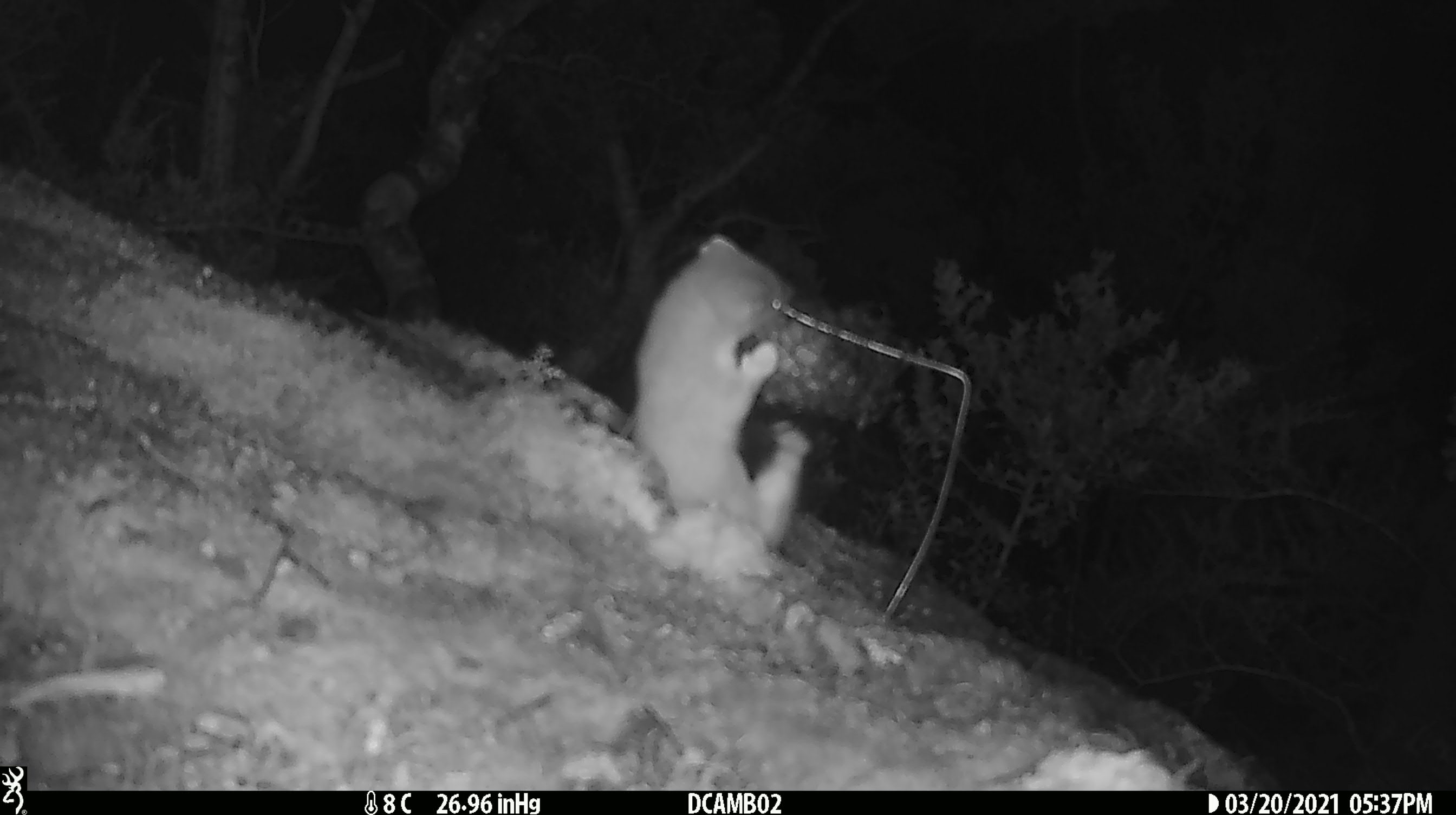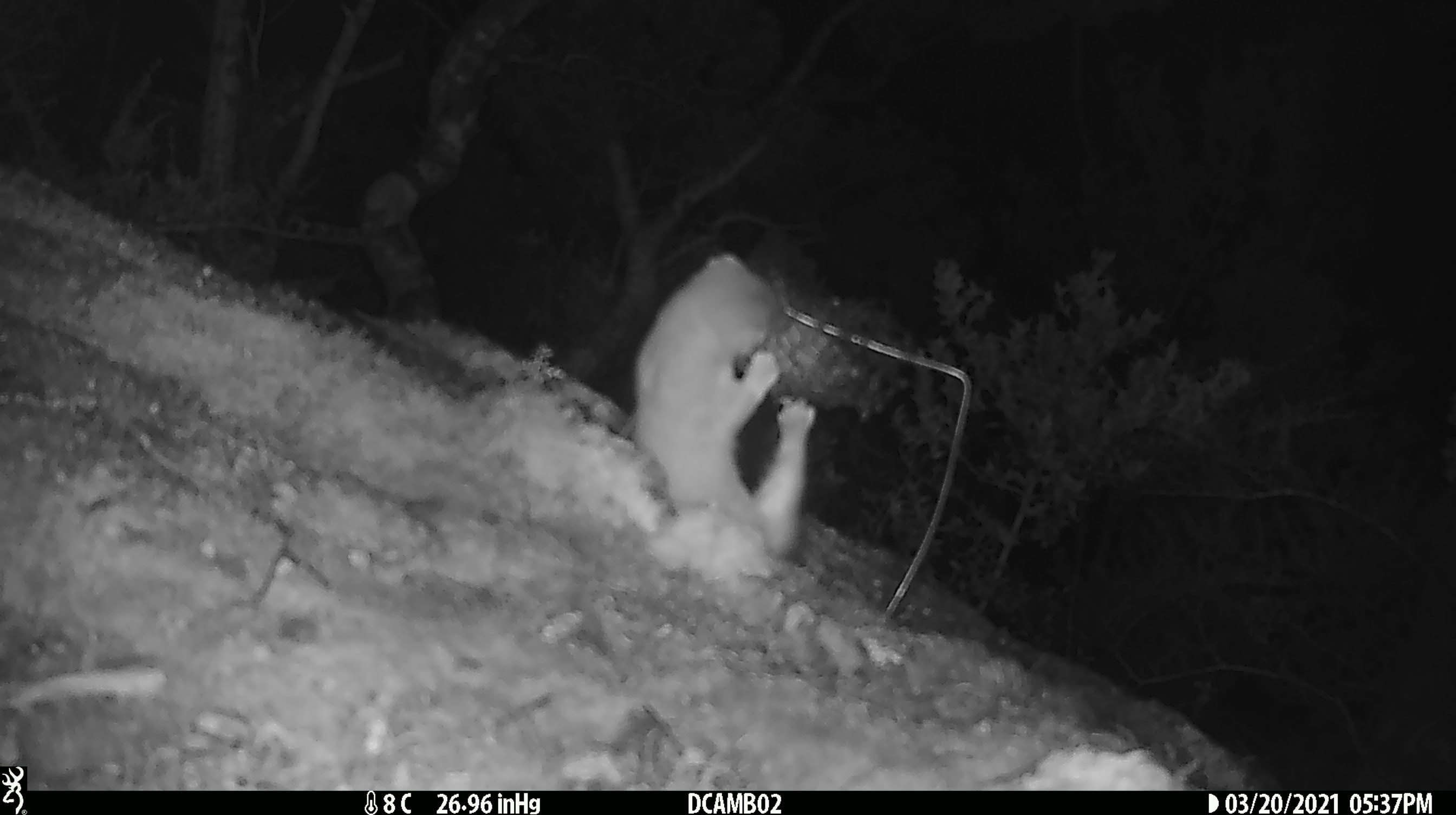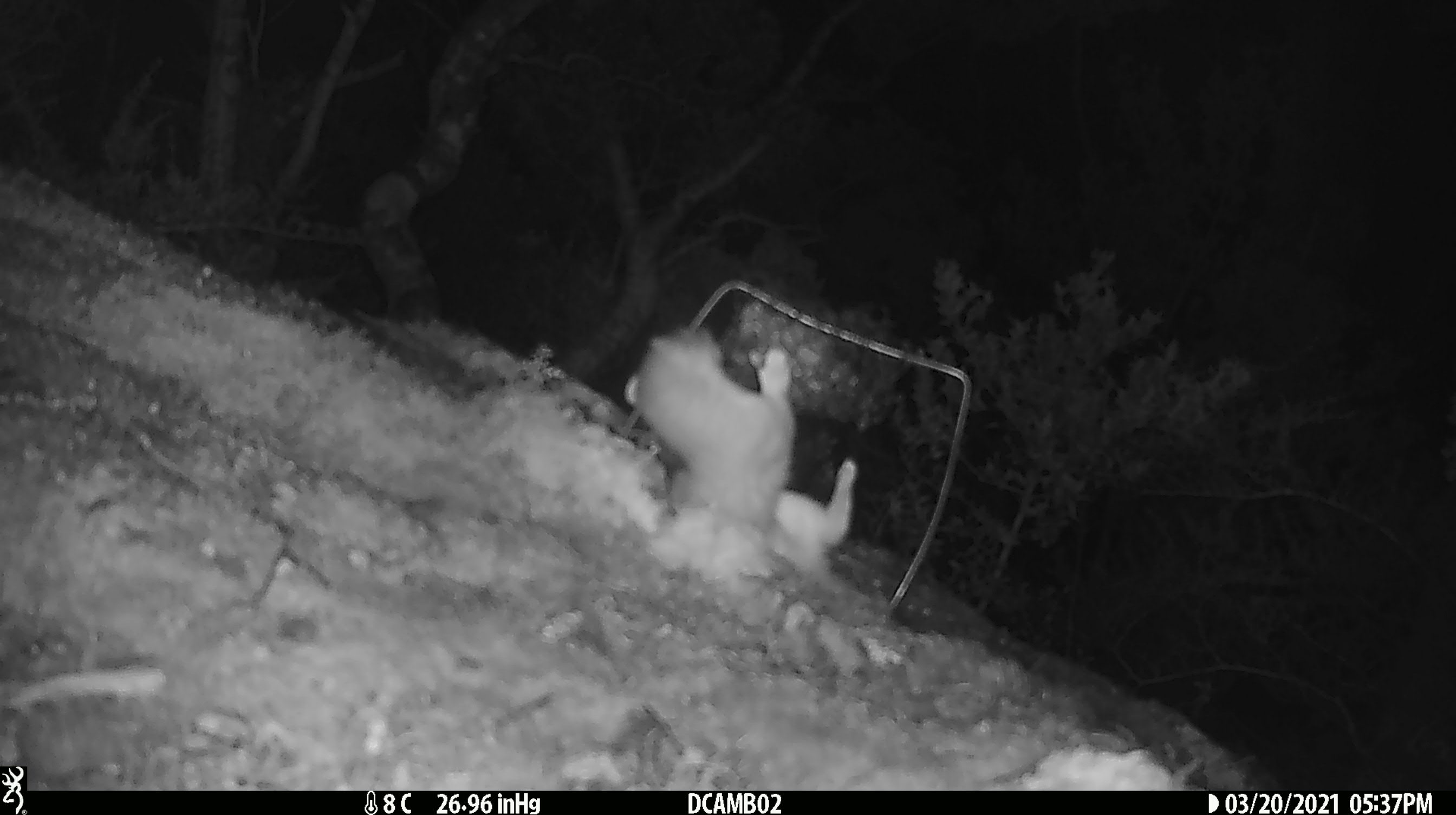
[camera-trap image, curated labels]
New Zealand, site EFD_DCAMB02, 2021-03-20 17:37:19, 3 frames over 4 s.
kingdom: Animalia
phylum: Chordata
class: Mammalia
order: Carnivora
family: Mustelidae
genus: Mustela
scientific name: Mustela erminea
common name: stoat